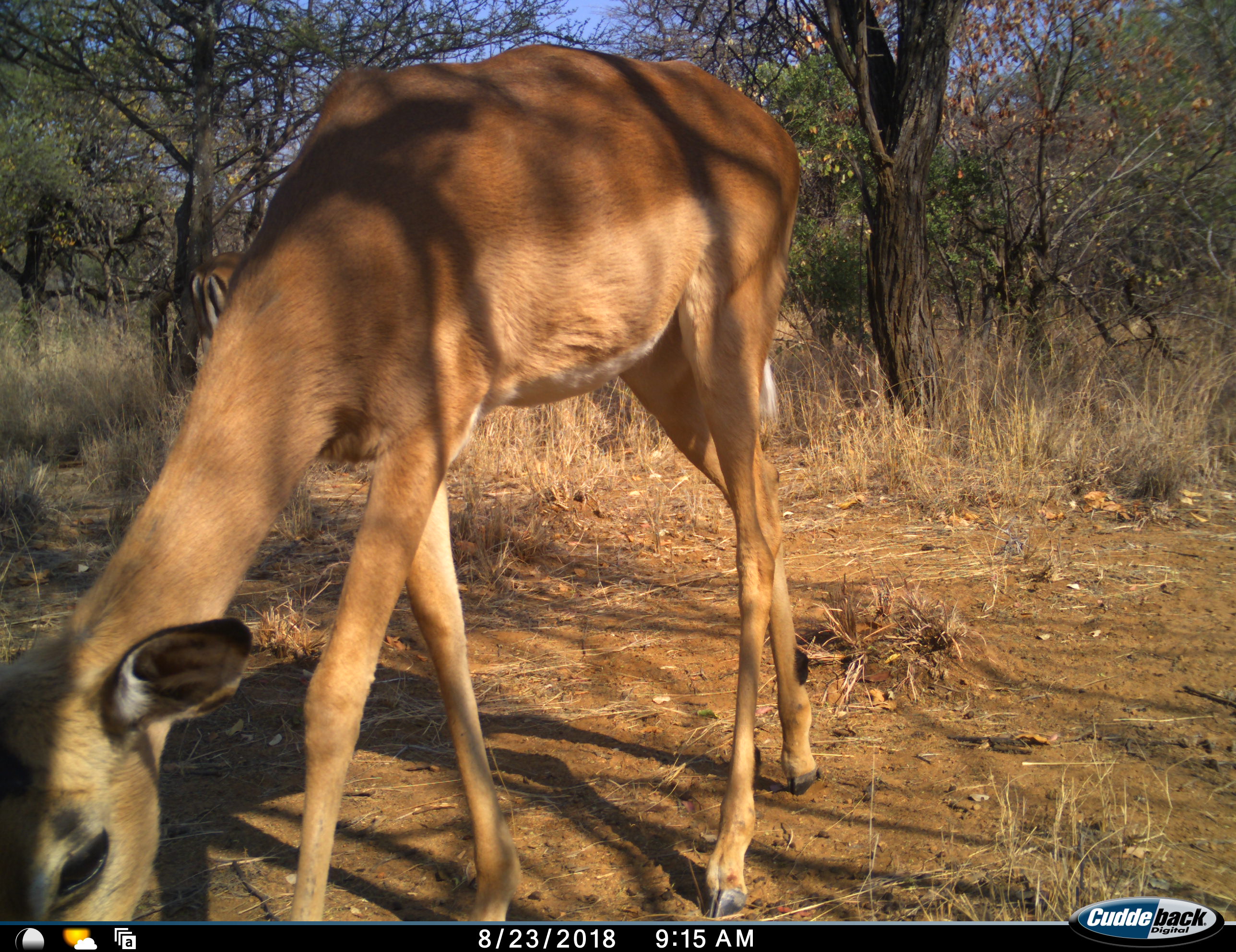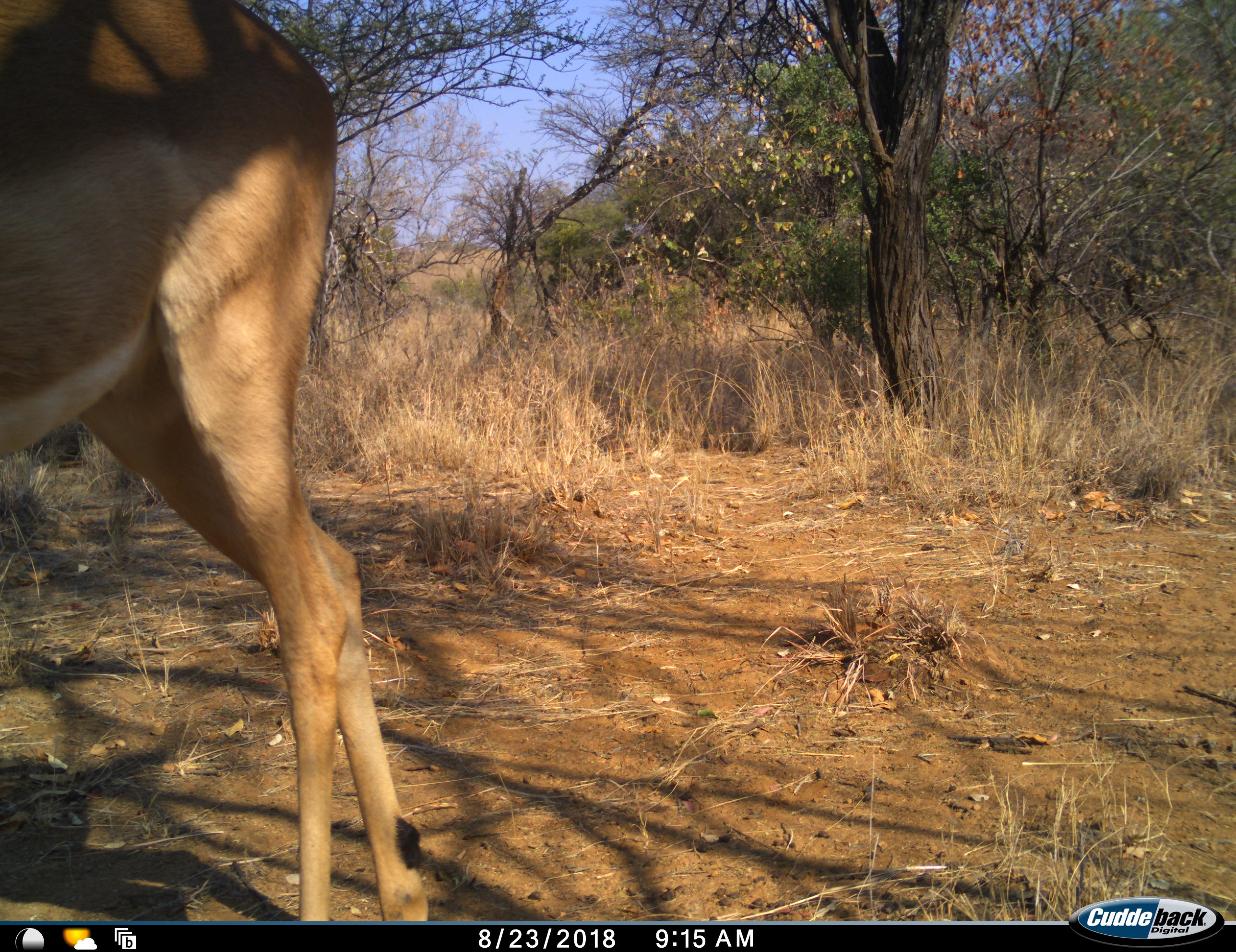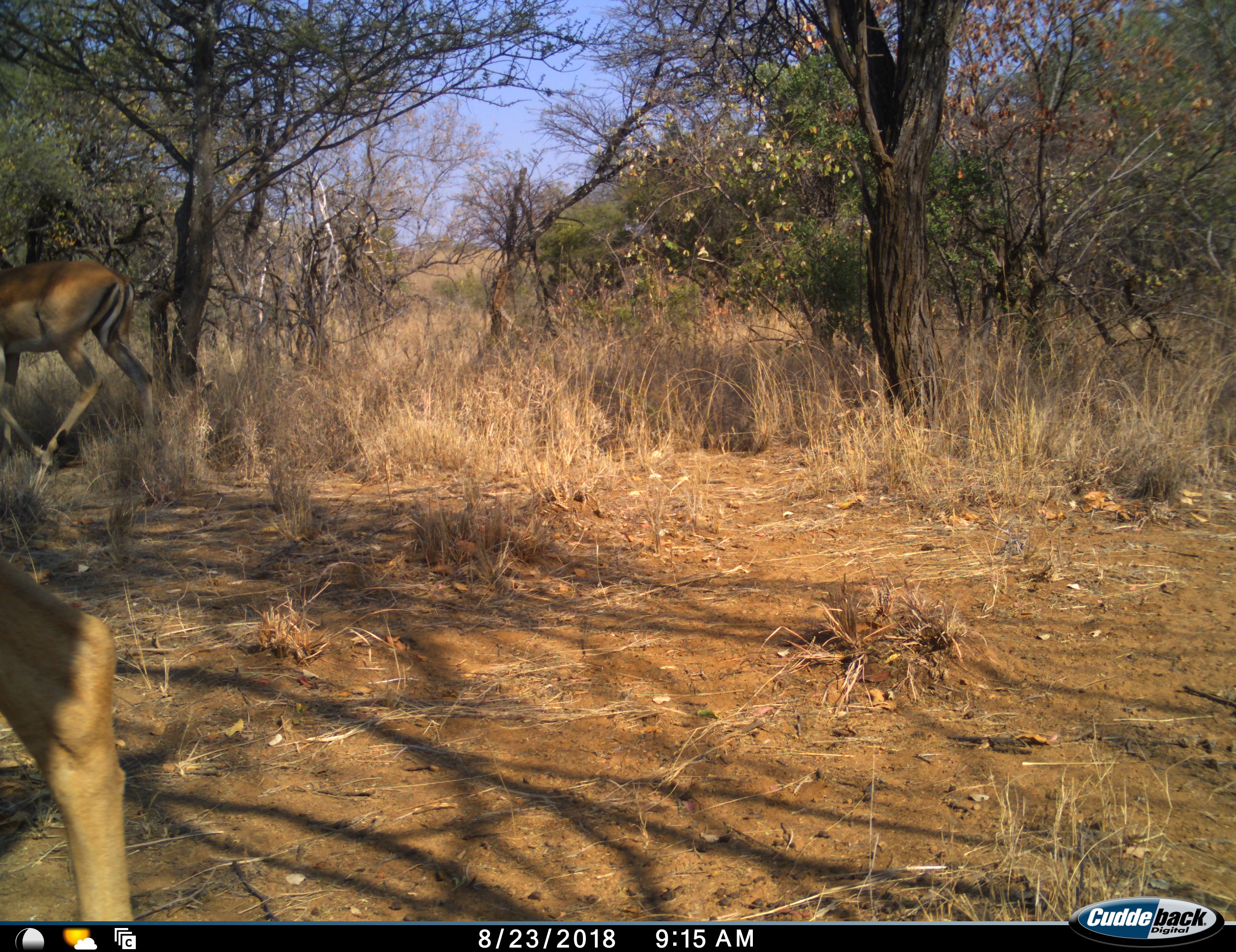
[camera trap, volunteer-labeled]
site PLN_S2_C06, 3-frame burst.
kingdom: Animalia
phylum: Chordata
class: Mammalia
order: Artiodactyla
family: Bovidae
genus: Aepyceros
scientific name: Aepyceros melampus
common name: impala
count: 2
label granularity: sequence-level